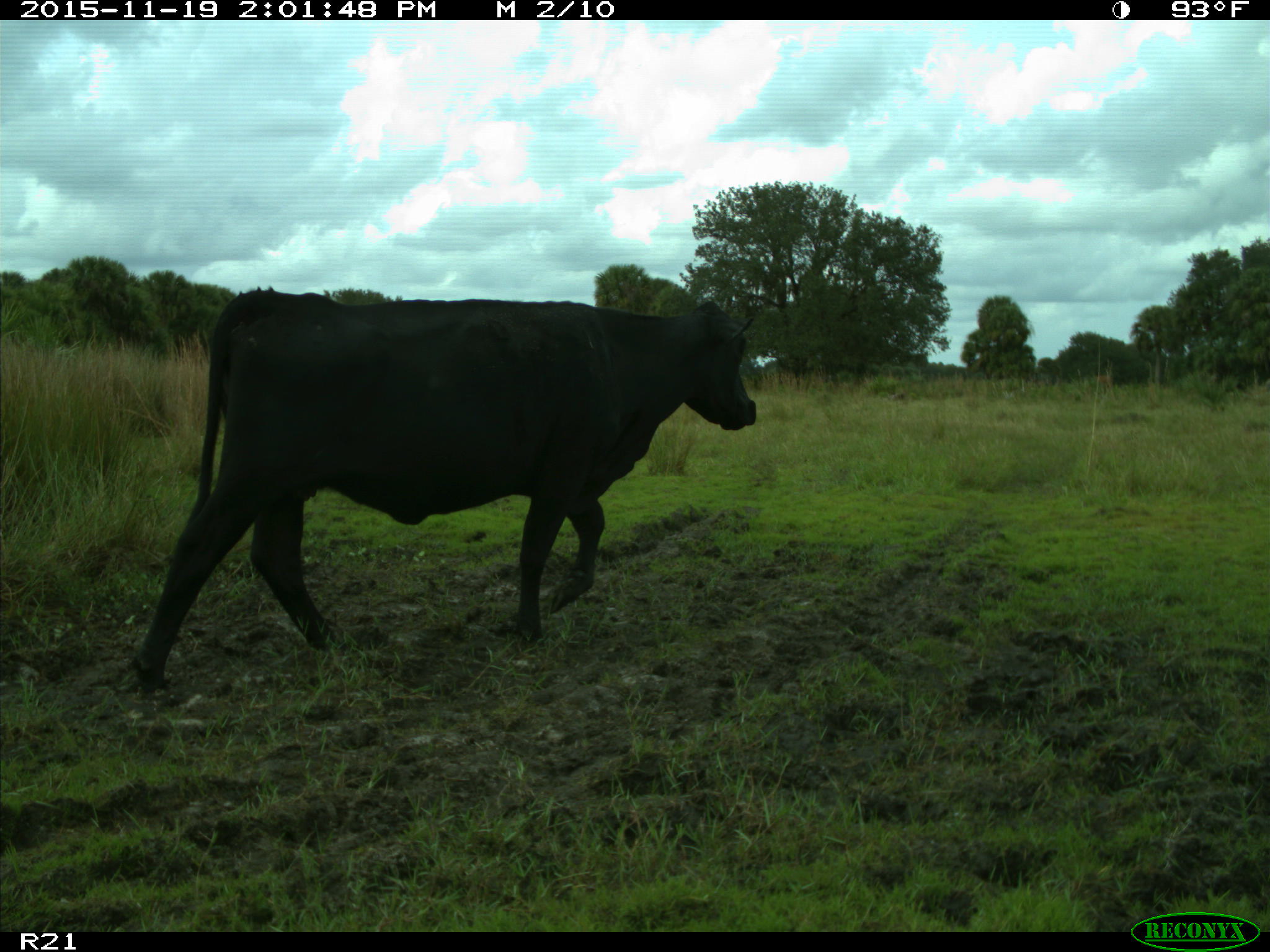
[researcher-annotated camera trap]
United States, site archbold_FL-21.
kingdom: Animalia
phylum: Chordata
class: Mammalia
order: Artiodactyla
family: Bovidae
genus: Bos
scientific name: Bos taurus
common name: domestic cow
Bos taurus (domestic cow).